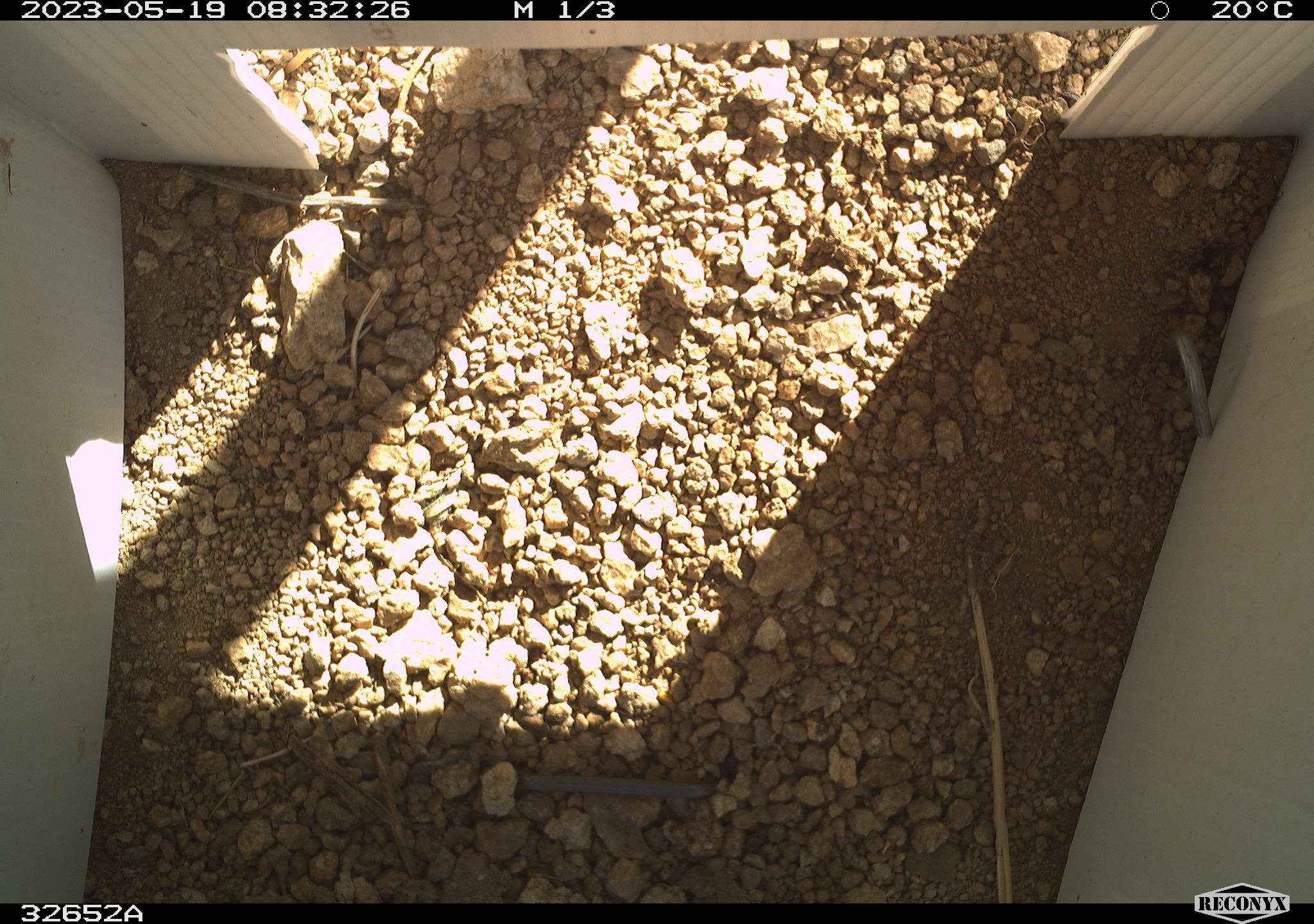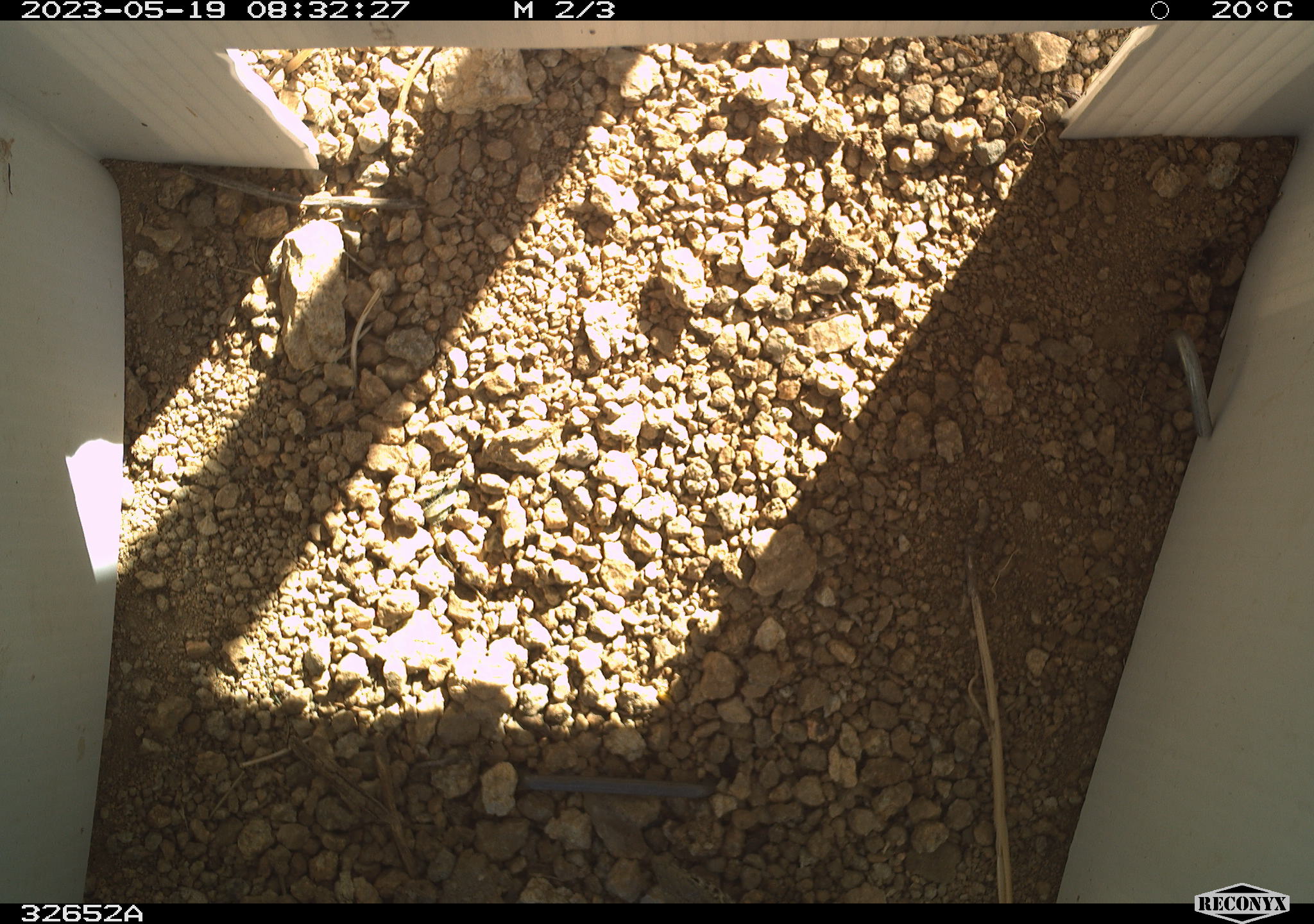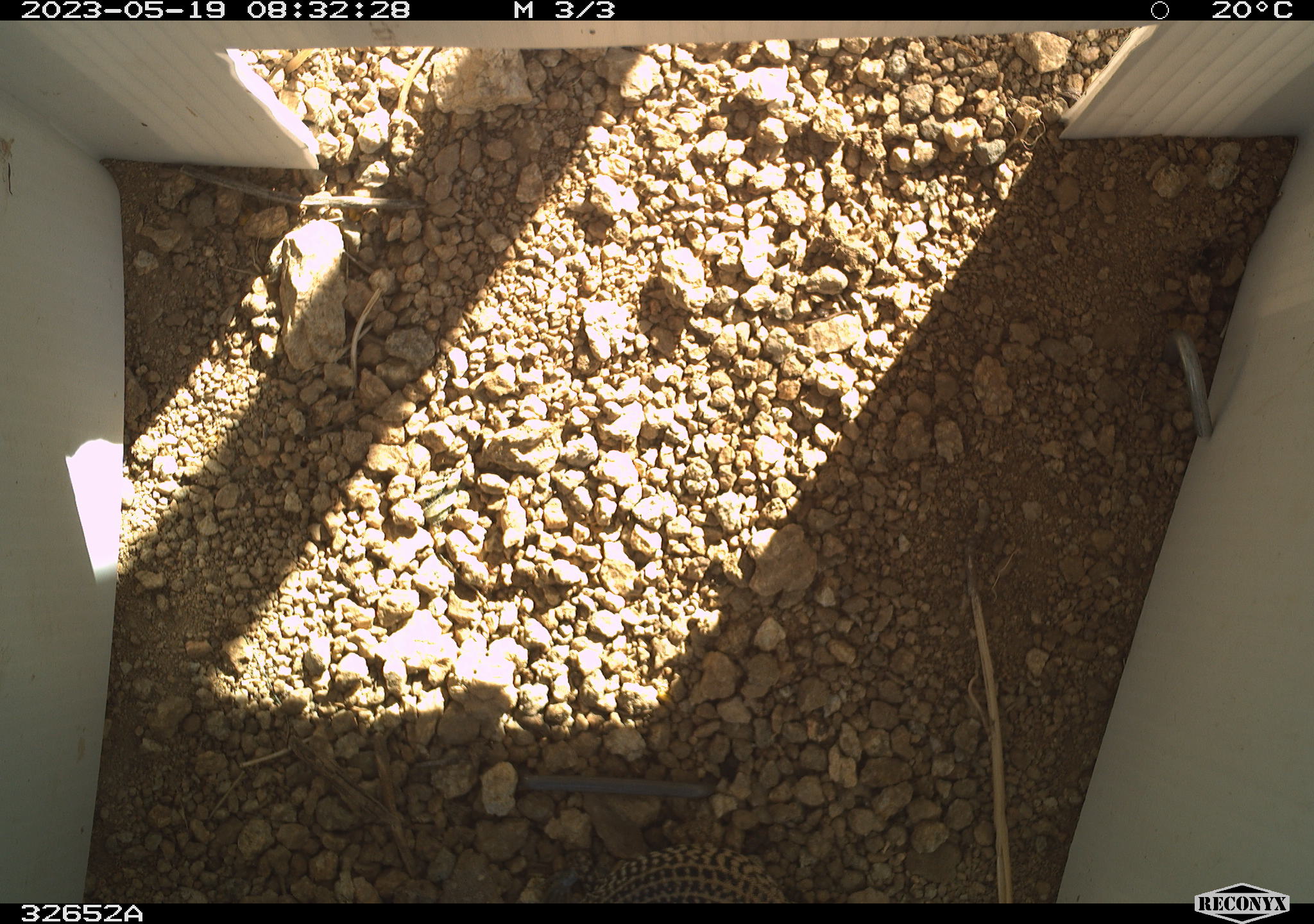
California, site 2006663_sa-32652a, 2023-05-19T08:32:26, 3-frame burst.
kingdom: Animalia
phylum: Chordata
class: Aves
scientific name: Aves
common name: bird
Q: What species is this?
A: Bird (Aves).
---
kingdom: Animalia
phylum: Chordata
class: Reptilia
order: Squamata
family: Teiidae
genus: Aspidoscelis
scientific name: Aspidoscelis tigris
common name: western whiptail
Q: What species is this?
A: Western whiptail (Aspidoscelis tigris).